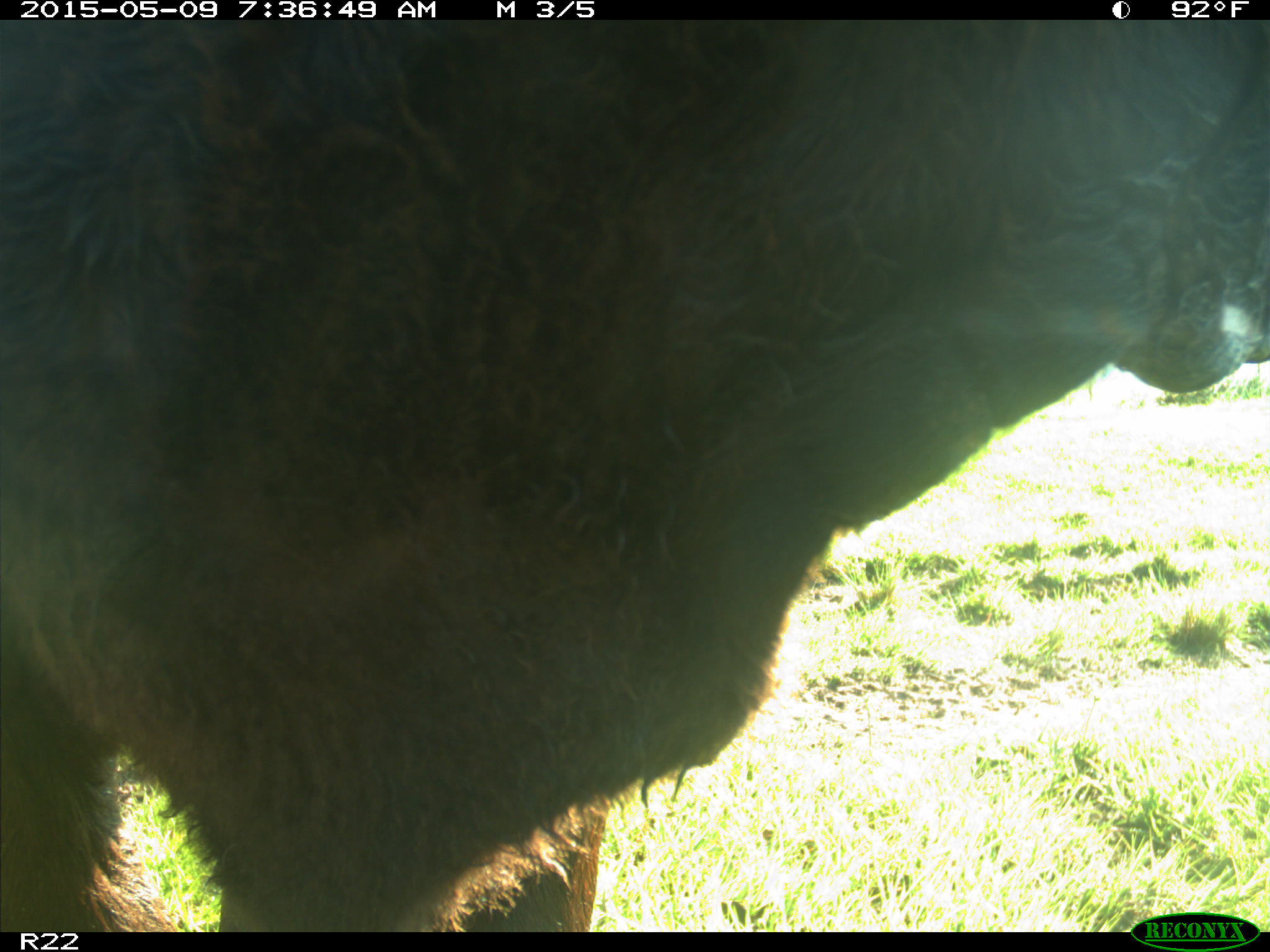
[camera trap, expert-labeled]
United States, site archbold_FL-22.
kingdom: Animalia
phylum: Chordata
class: Mammalia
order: Artiodactyla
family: Bovidae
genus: Bos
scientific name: Bos taurus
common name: domestic cow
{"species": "Bos taurus (domestic cow)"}